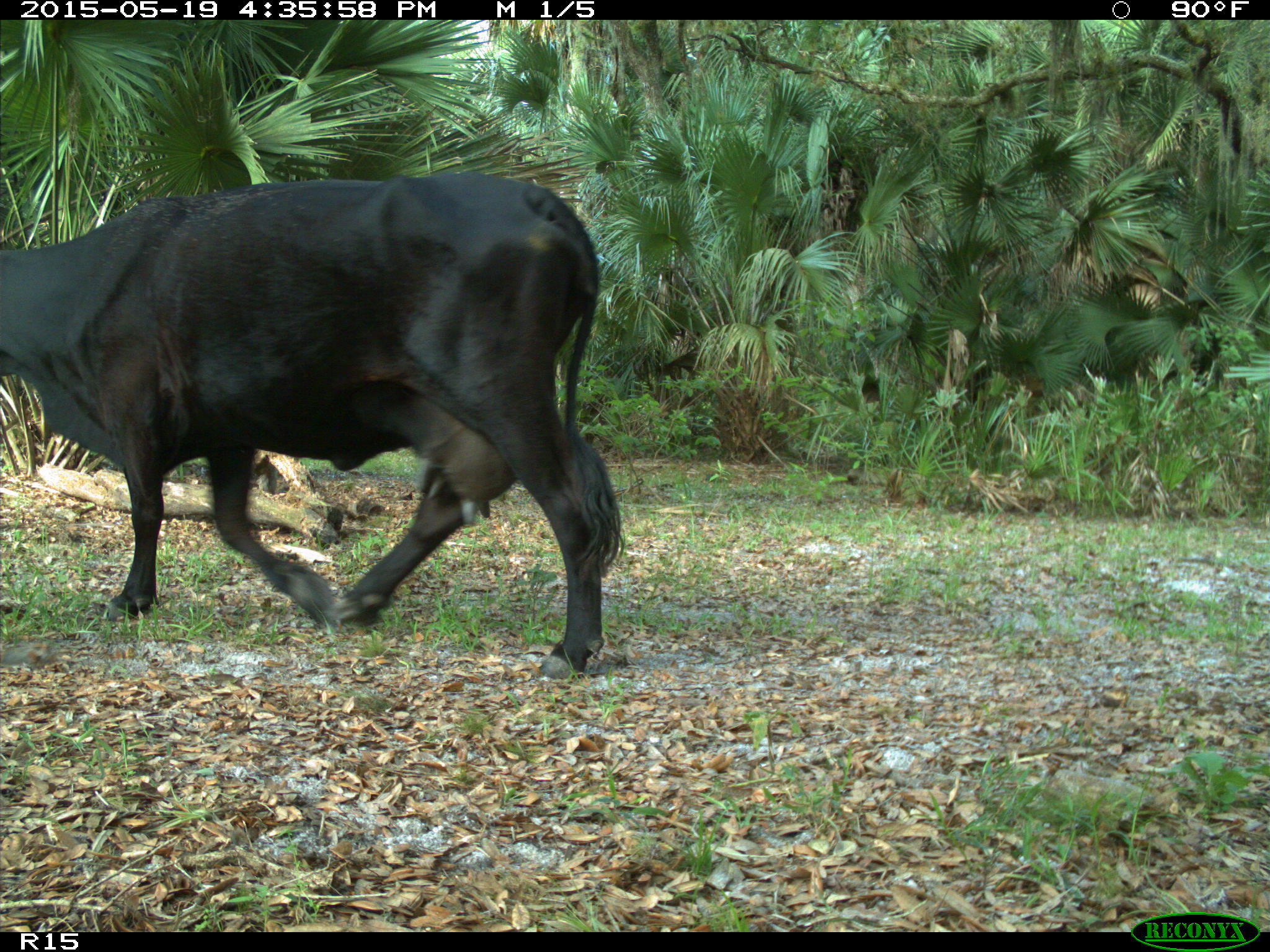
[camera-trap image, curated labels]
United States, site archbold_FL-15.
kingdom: Animalia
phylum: Chordata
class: Mammalia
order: Artiodactyla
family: Bovidae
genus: Bos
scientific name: Bos taurus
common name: domestic cow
Bos taurus (domestic cow).